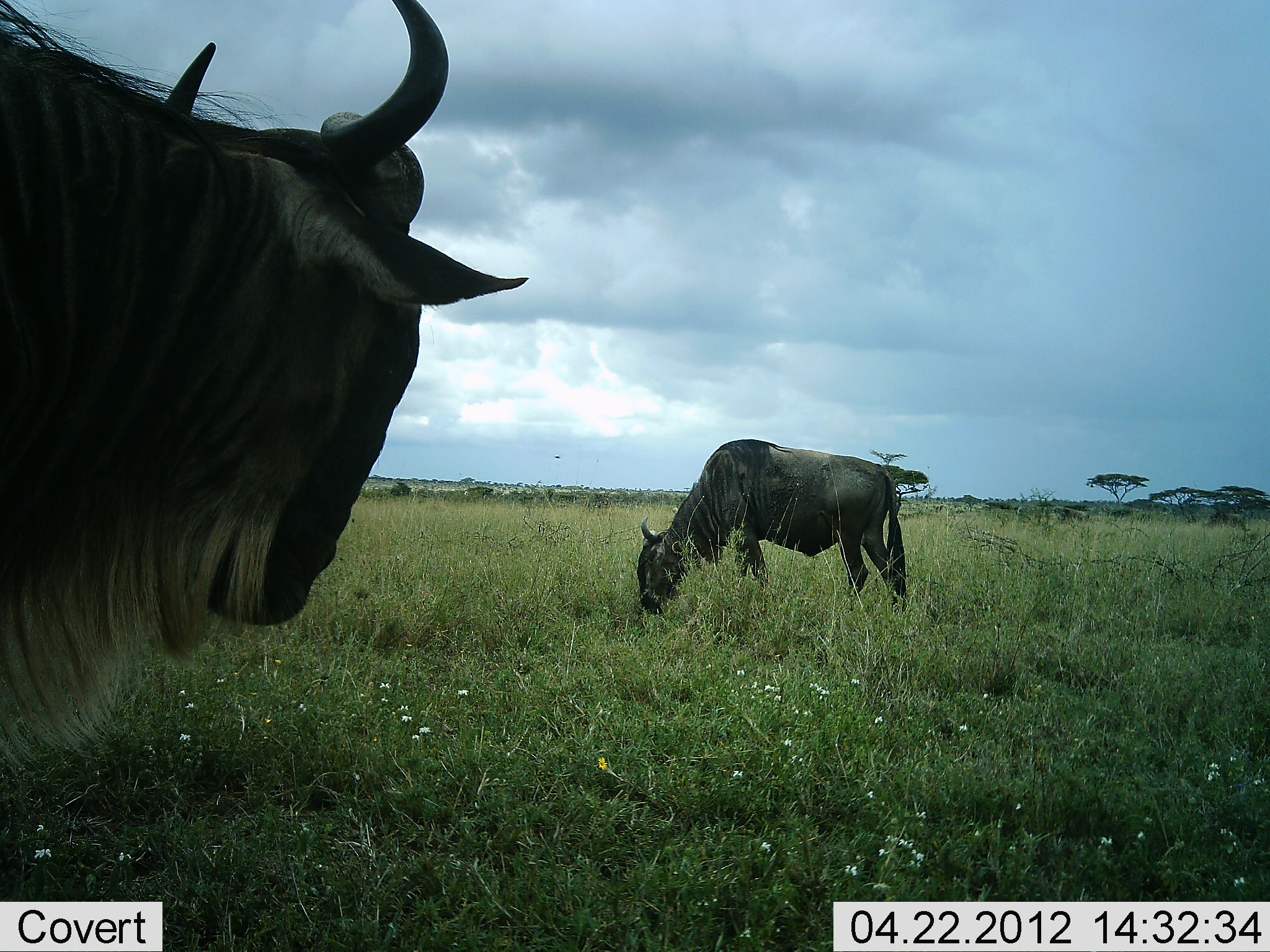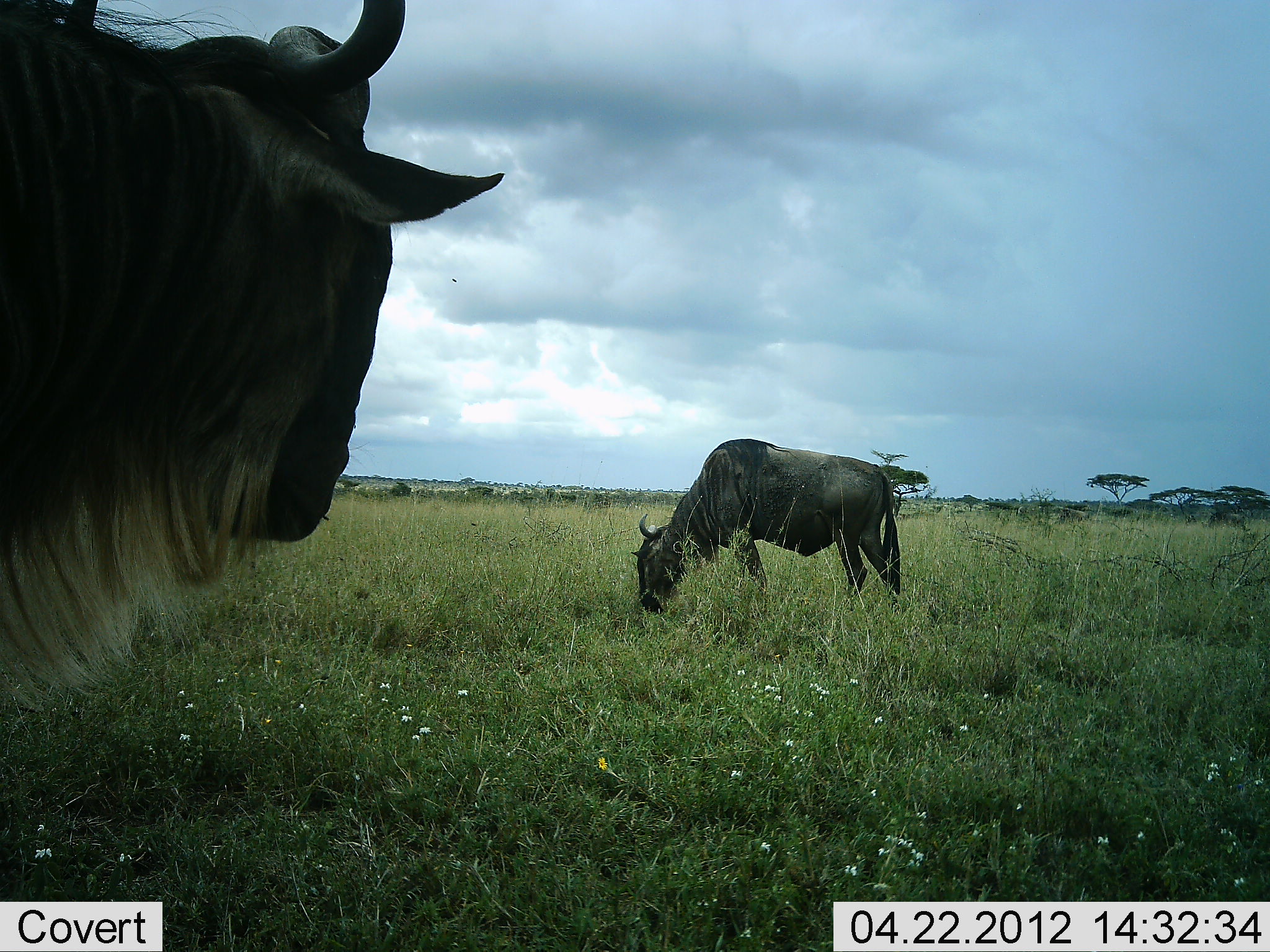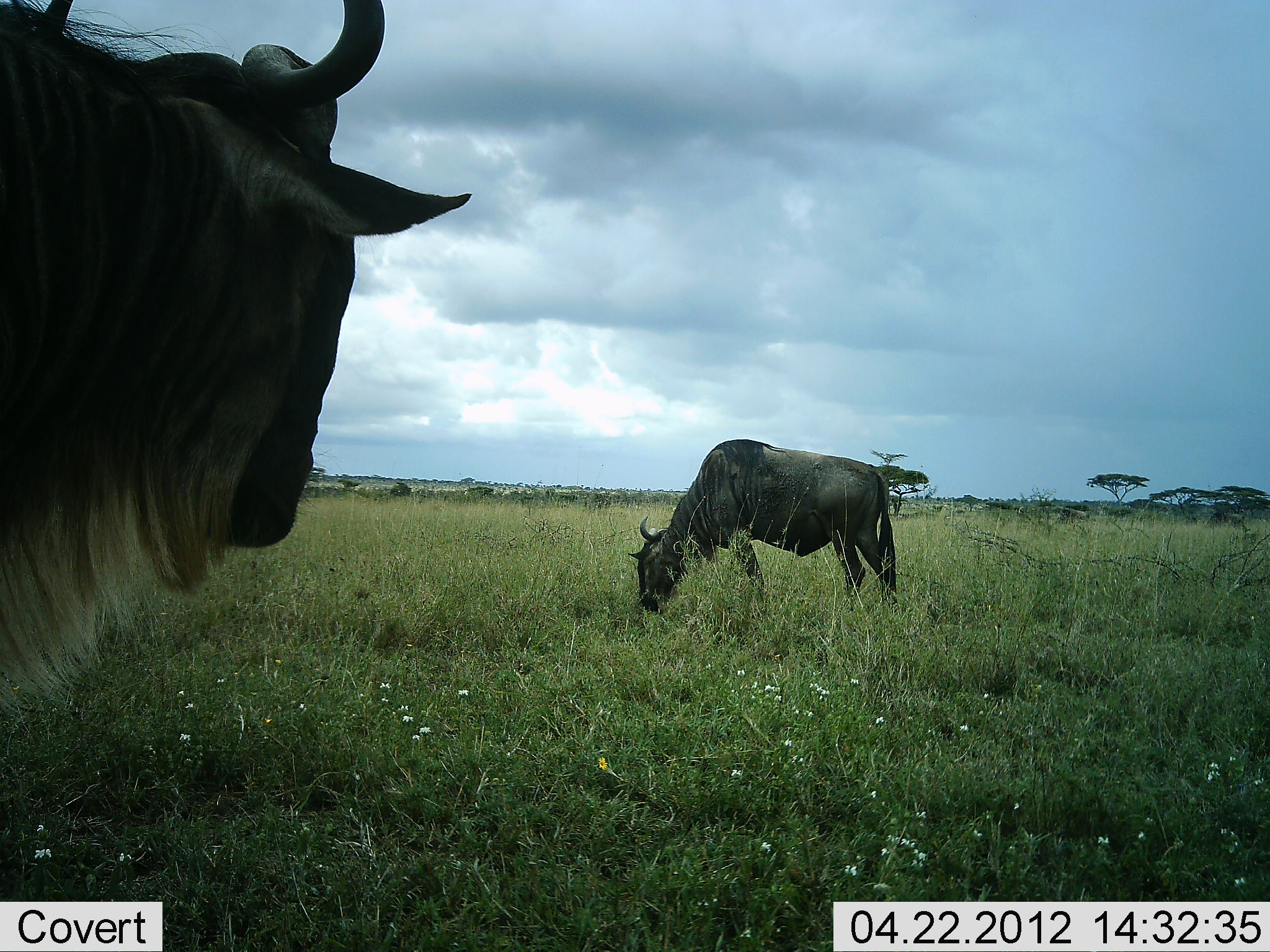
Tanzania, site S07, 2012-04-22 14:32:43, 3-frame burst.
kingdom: Animalia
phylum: Chordata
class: Mammalia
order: Artiodactyla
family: Bovidae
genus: Connochaetes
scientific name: Connochaetes taurinus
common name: blue wildebeest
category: wildebeest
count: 2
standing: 84%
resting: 0%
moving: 0%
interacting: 0%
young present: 0%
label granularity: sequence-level